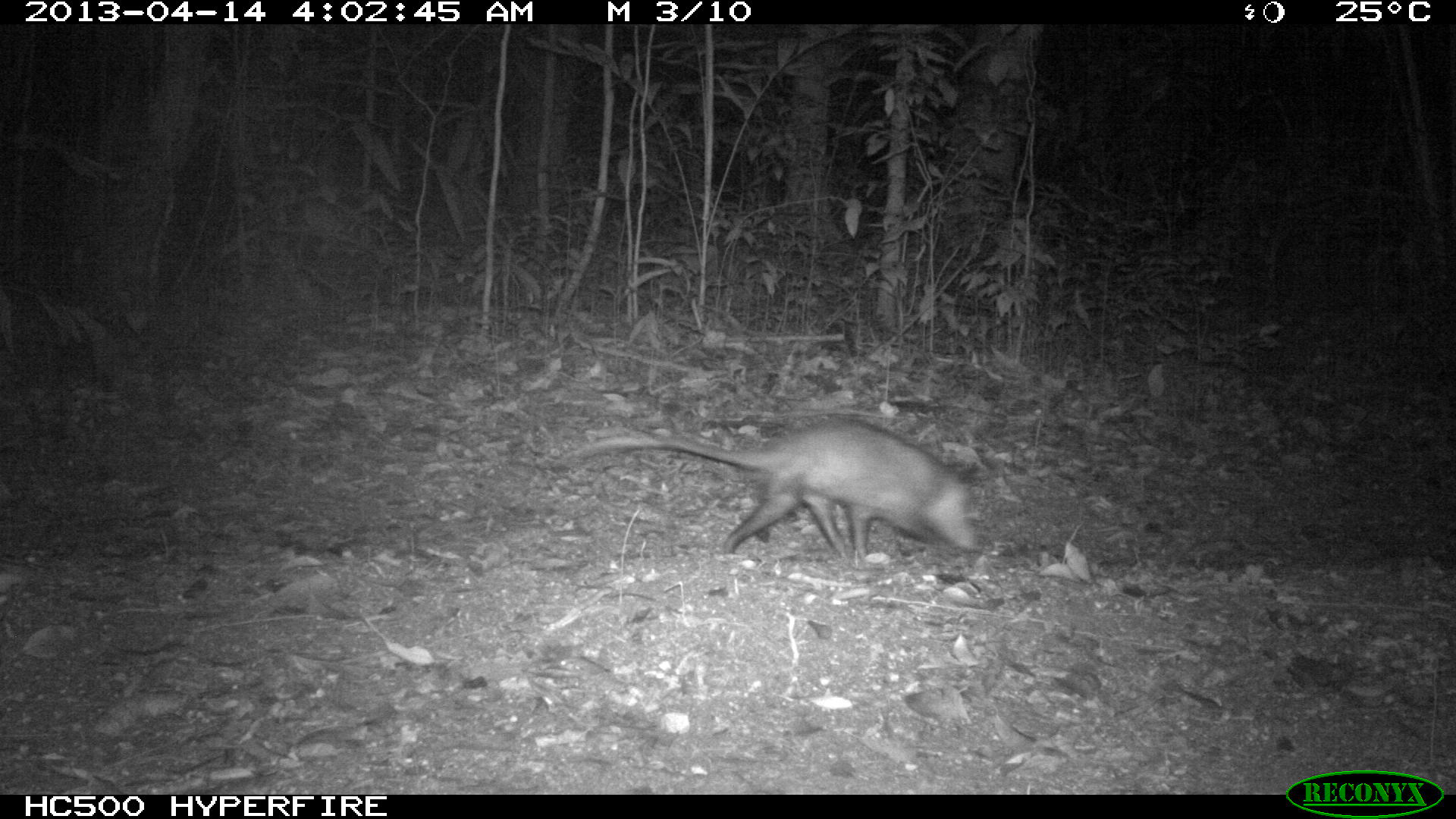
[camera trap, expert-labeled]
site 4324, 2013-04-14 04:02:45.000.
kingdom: Animalia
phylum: Chordata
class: Mammalia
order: Didelphimorphia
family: Didelphidae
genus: Didelphis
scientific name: Didelphis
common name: american opossums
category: didelphis sp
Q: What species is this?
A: Didelphis sp (american opossums) (Didelphis).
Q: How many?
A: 1.